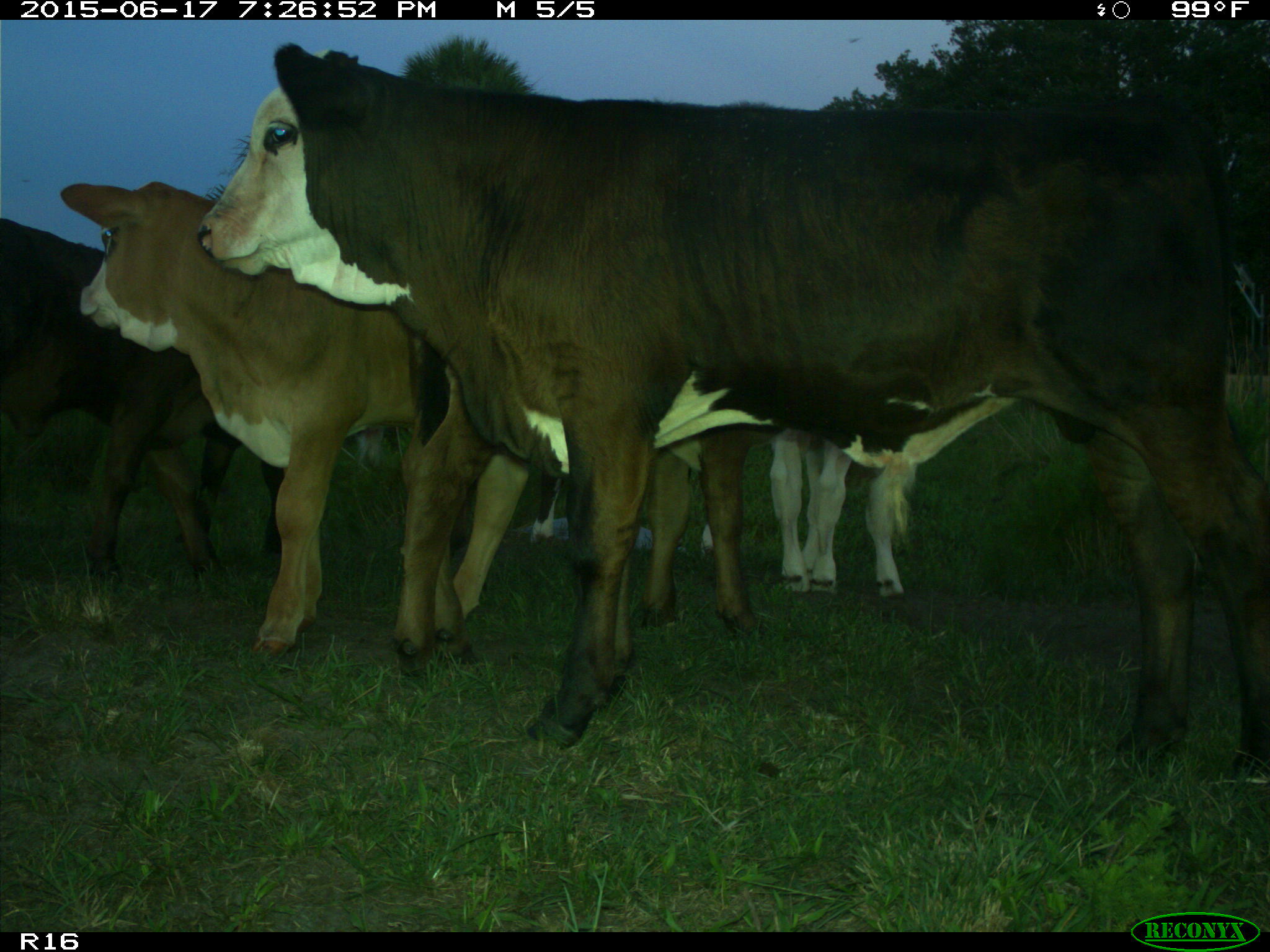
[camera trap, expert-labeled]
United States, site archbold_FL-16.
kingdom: Animalia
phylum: Chordata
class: Mammalia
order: Artiodactyla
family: Bovidae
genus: Bos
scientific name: Bos taurus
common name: domestic cow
Bos taurus (domestic cow).